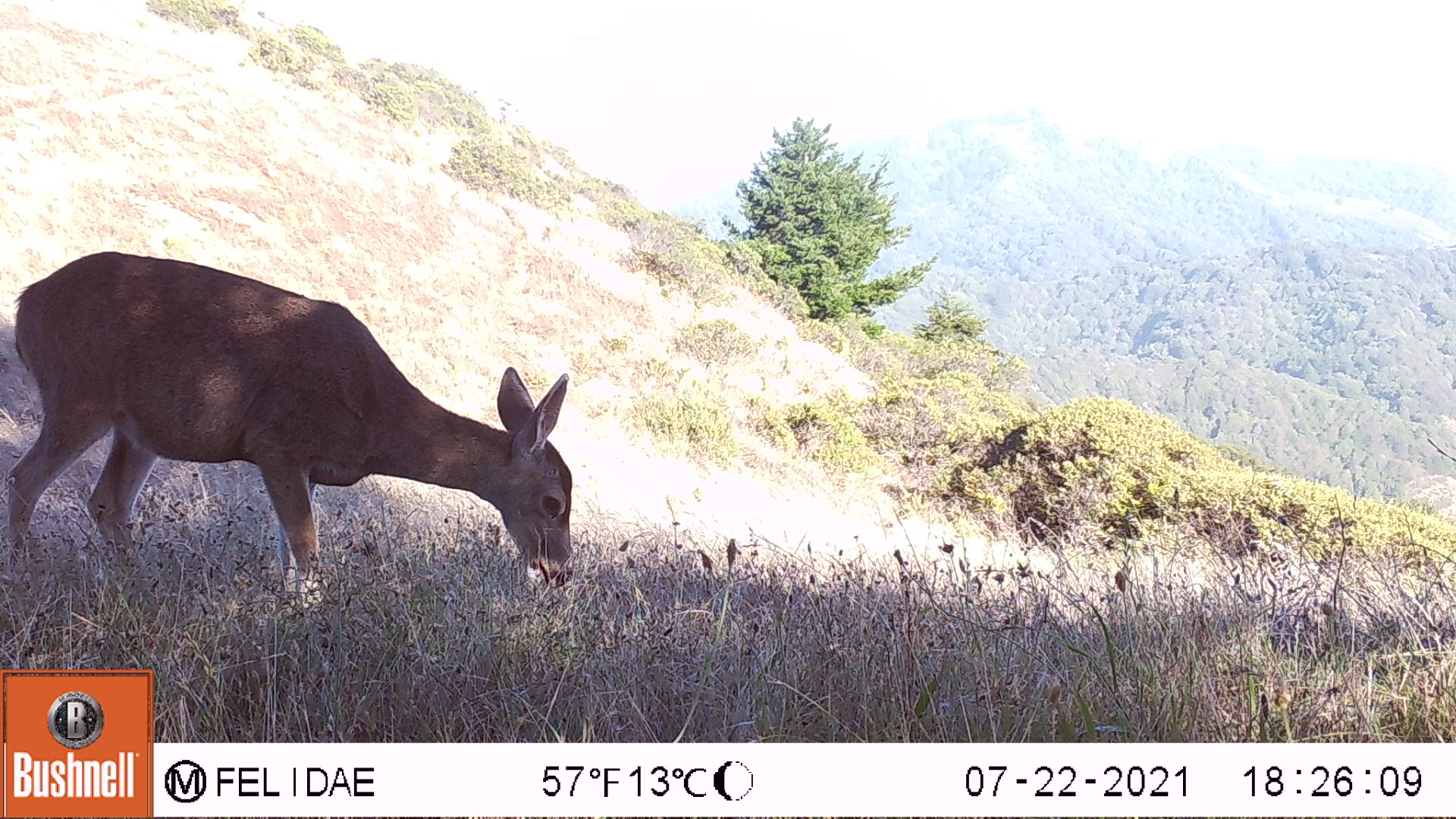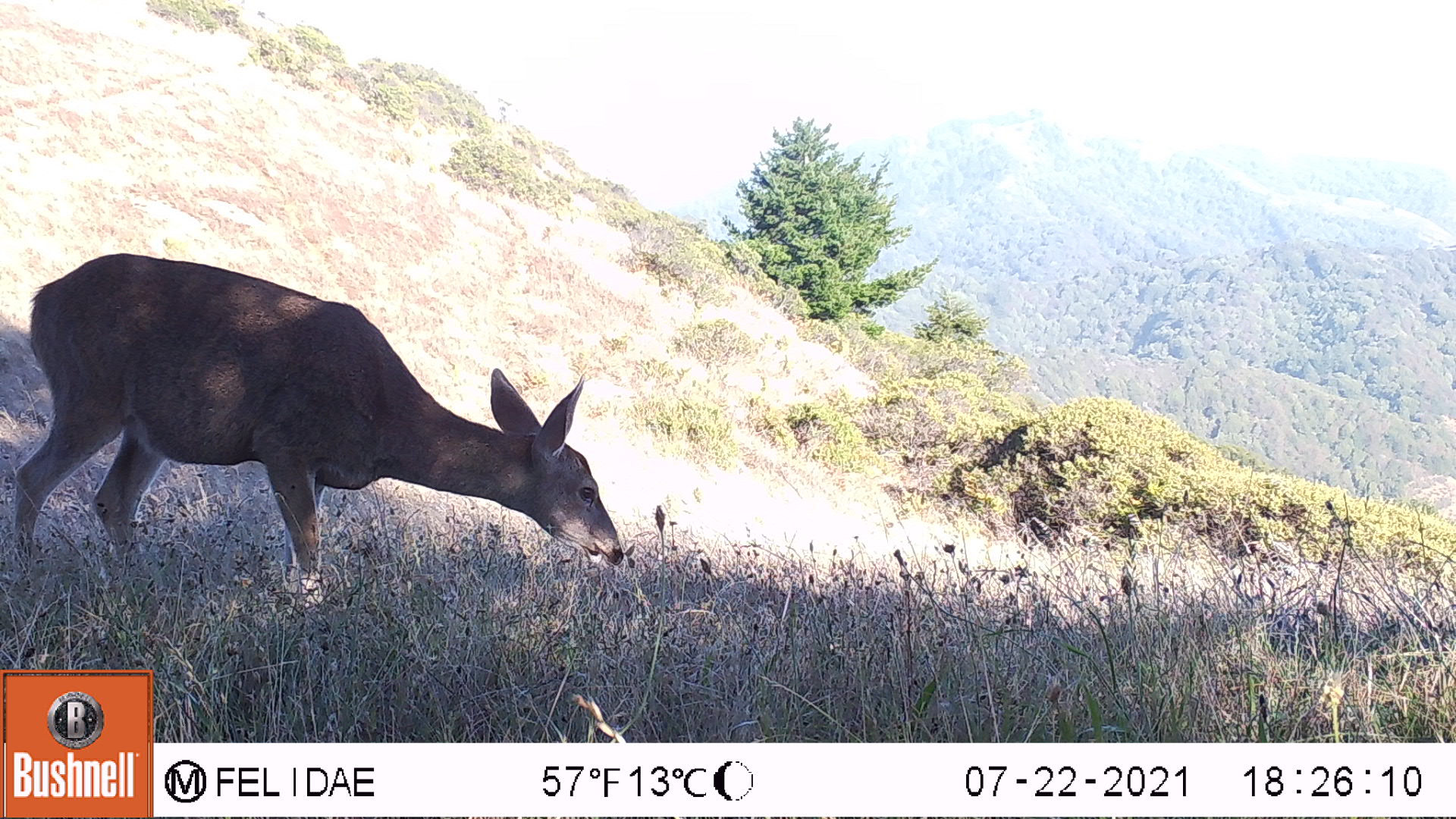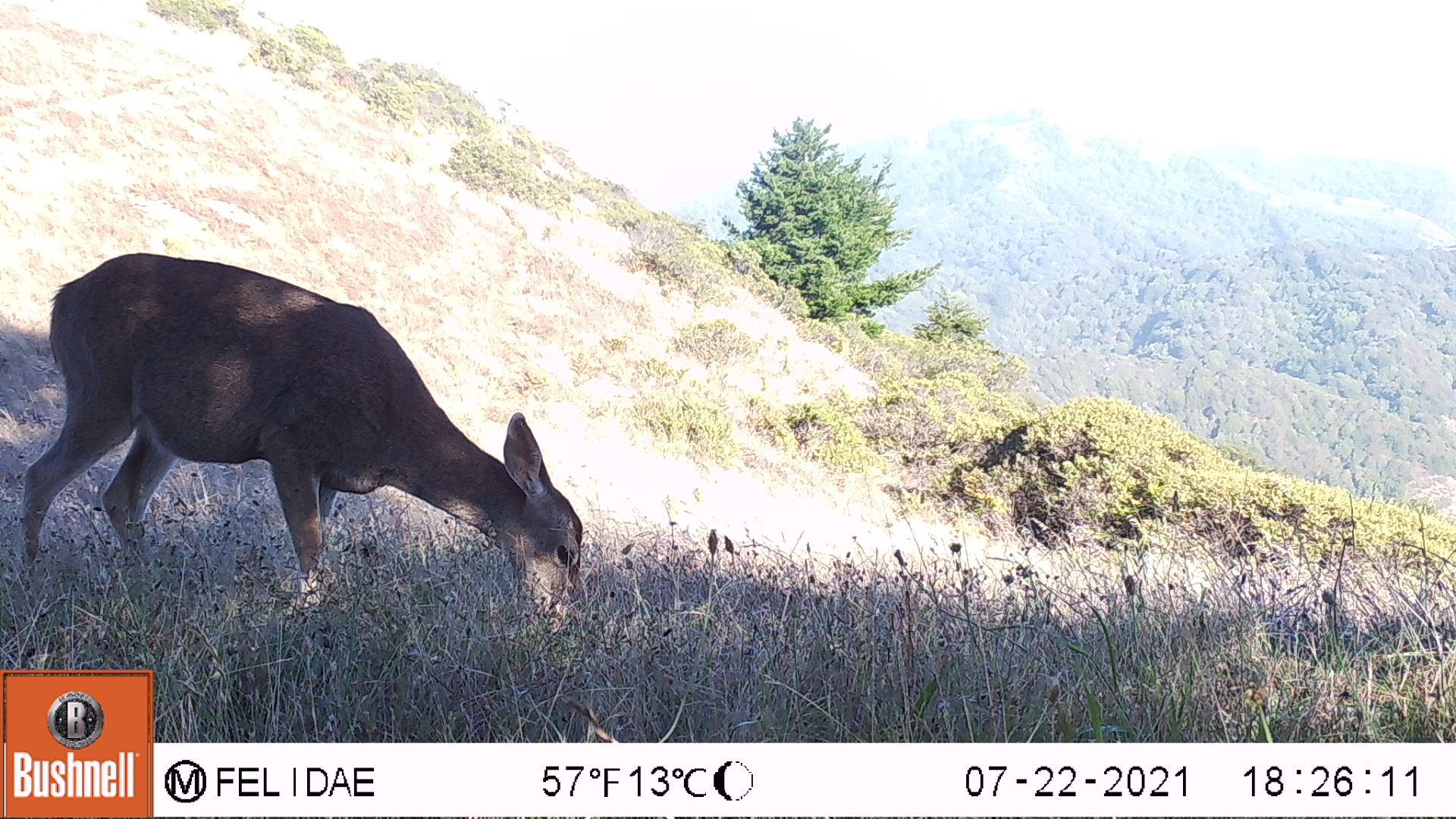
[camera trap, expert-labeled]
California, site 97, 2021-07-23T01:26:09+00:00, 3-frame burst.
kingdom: Animalia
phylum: Chordata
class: Mammalia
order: Artiodactyla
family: Cervidae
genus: Odocoileus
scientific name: Odocoileus hemionus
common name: mule deer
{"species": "mule deer (Odocoileus hemionus)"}